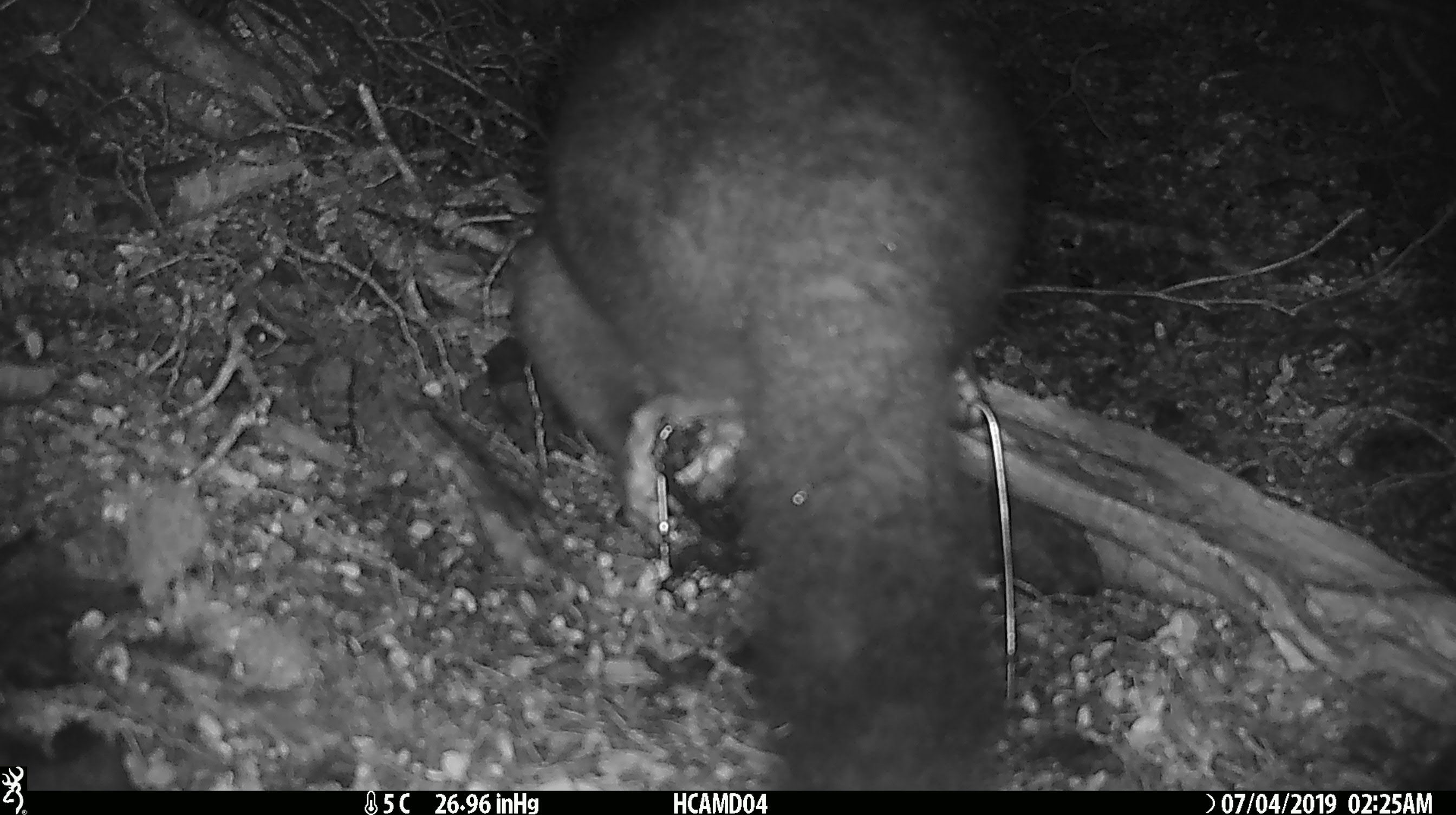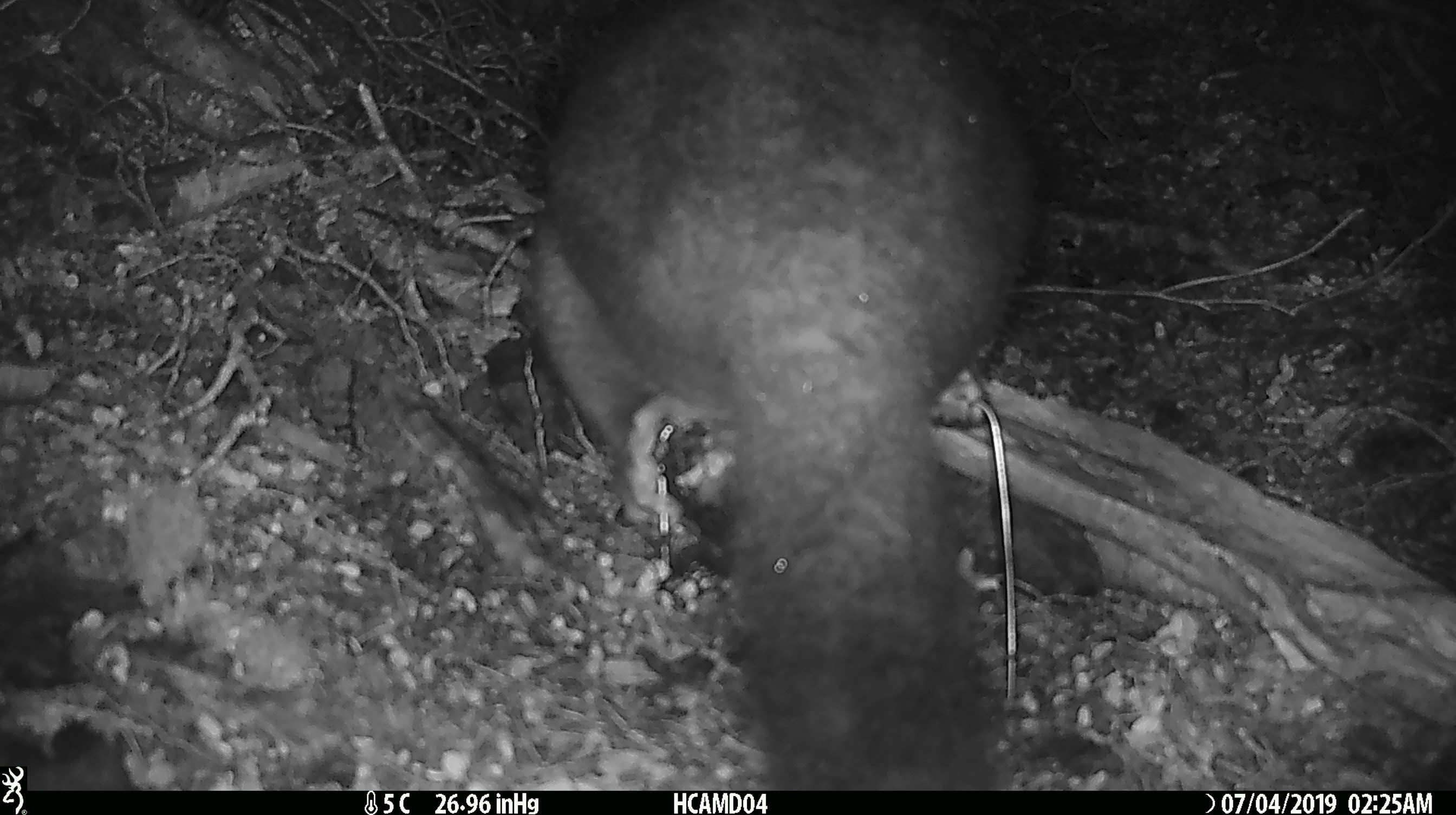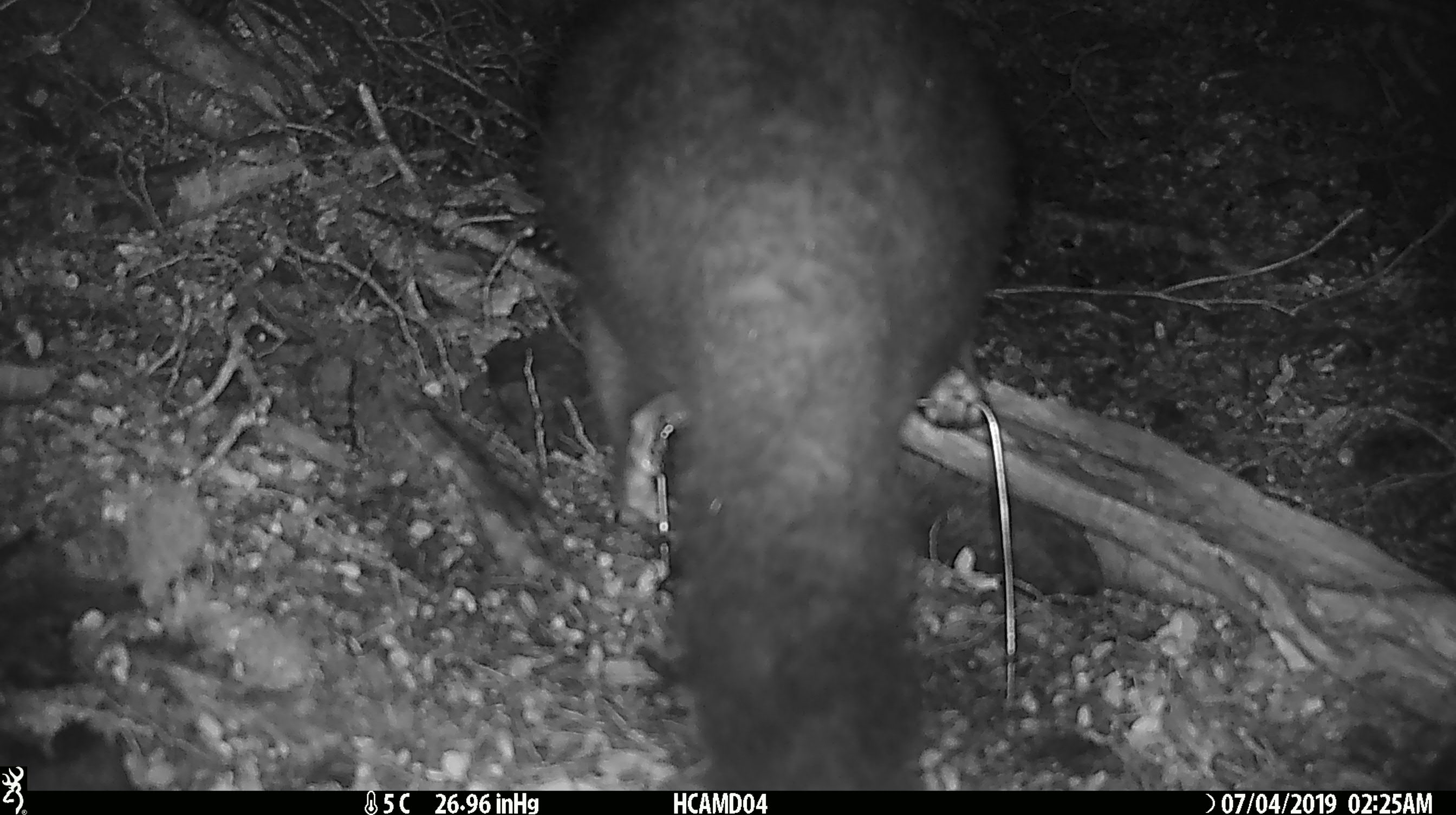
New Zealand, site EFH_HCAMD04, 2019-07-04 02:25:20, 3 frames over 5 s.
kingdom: Animalia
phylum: Chordata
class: Mammalia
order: Diprotodontia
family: Phalangeridae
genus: Trichosurus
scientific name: Trichosurus vulpecula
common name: common brushtail possum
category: possum